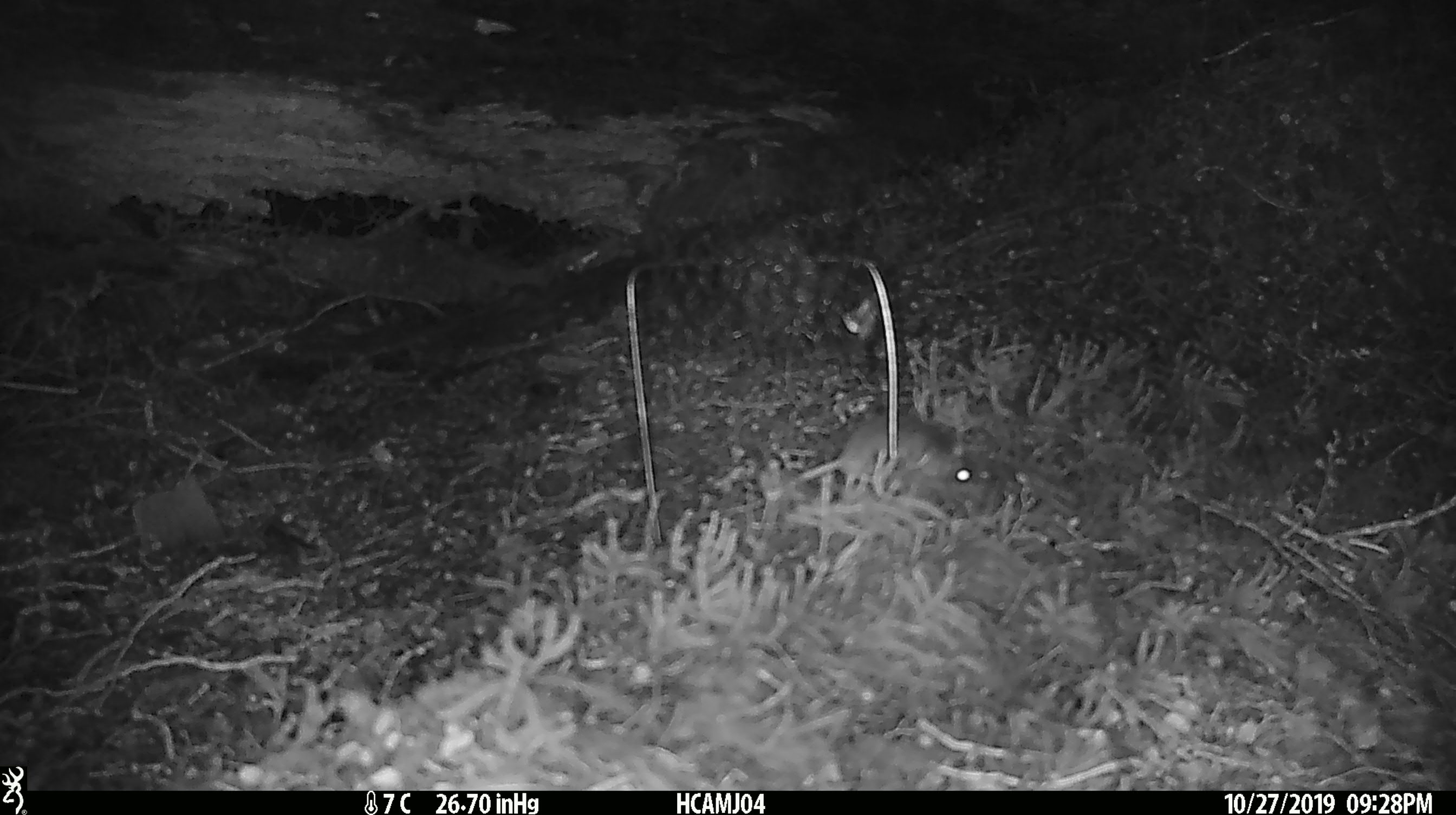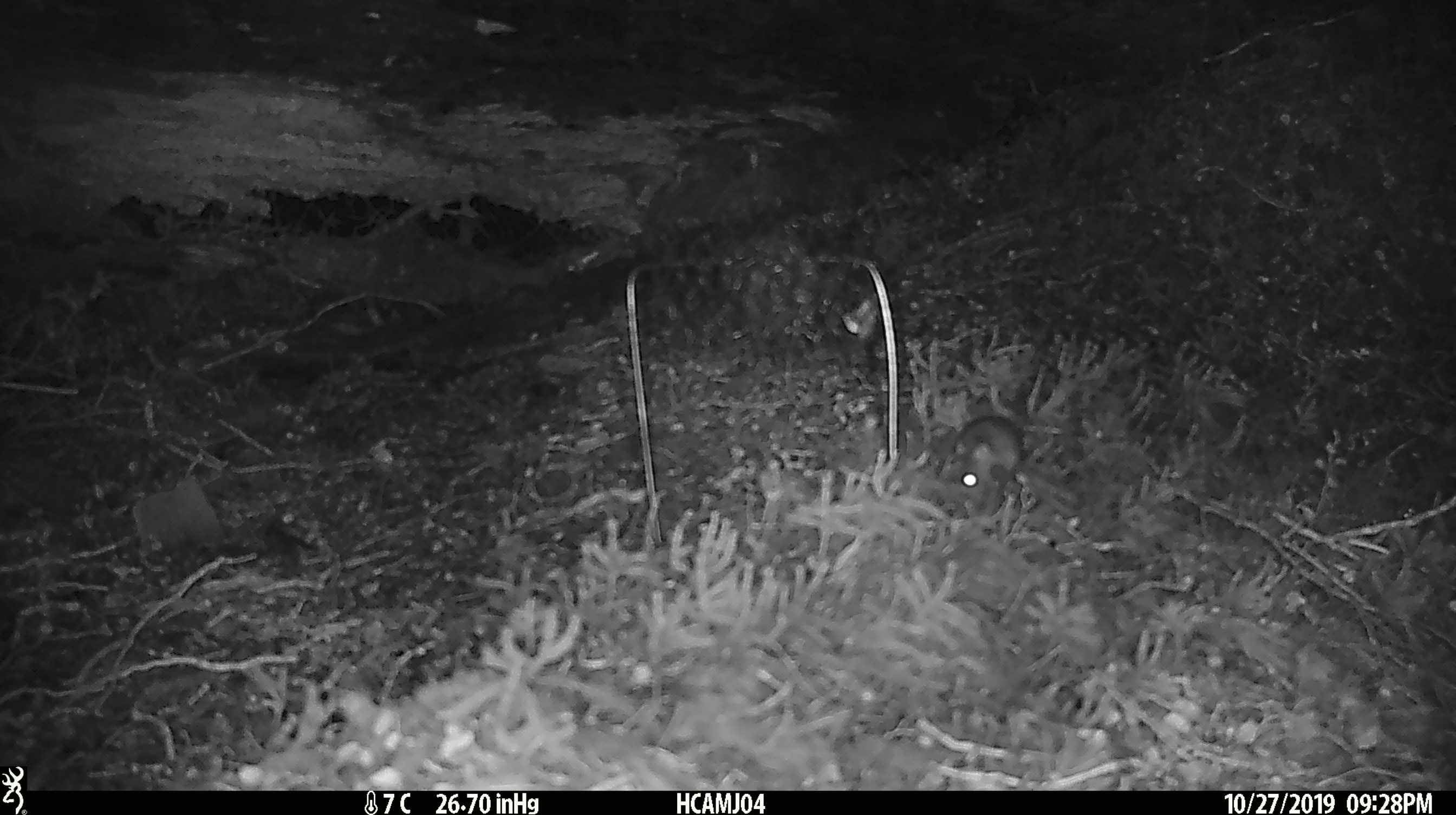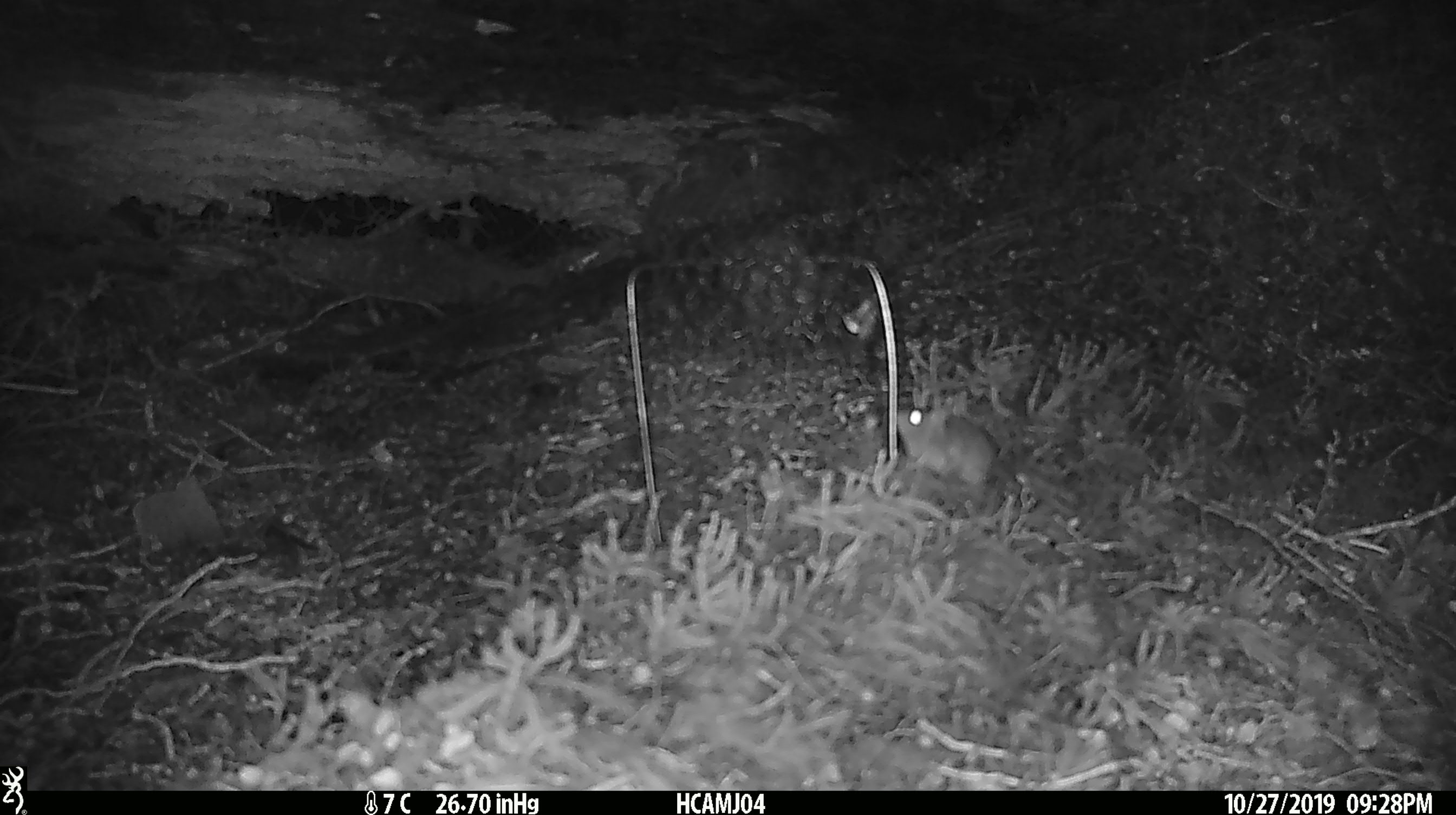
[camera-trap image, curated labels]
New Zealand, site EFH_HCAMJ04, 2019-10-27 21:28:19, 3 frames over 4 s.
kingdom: Animalia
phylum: Chordata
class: Mammalia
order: Rodentia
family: Muridae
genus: Mus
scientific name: Mus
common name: mouse